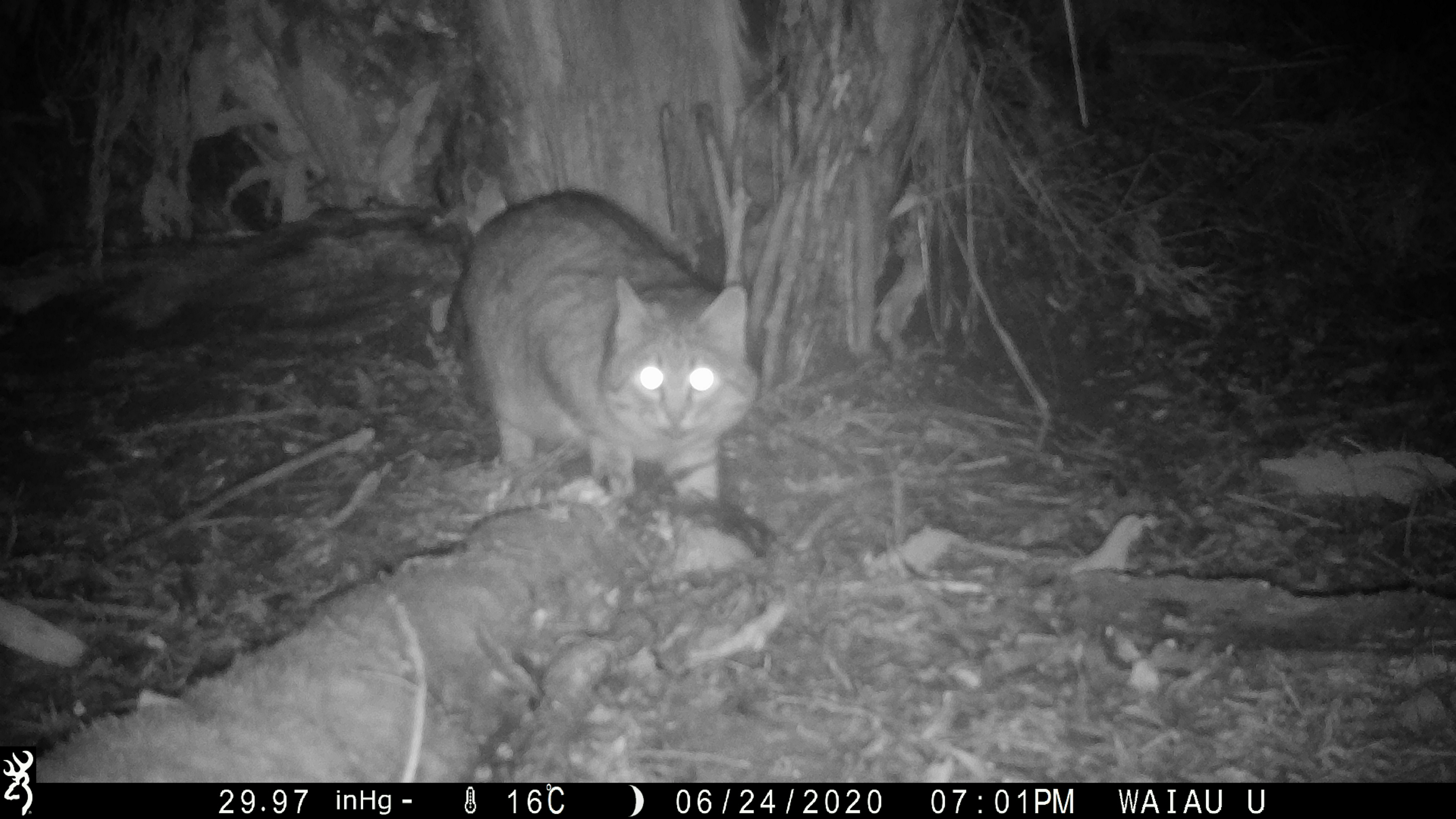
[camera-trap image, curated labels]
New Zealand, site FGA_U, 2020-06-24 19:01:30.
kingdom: Animalia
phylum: Chordata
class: Mammalia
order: Carnivora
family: Felidae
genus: Felis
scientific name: Felis catus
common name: domestic cat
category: cat